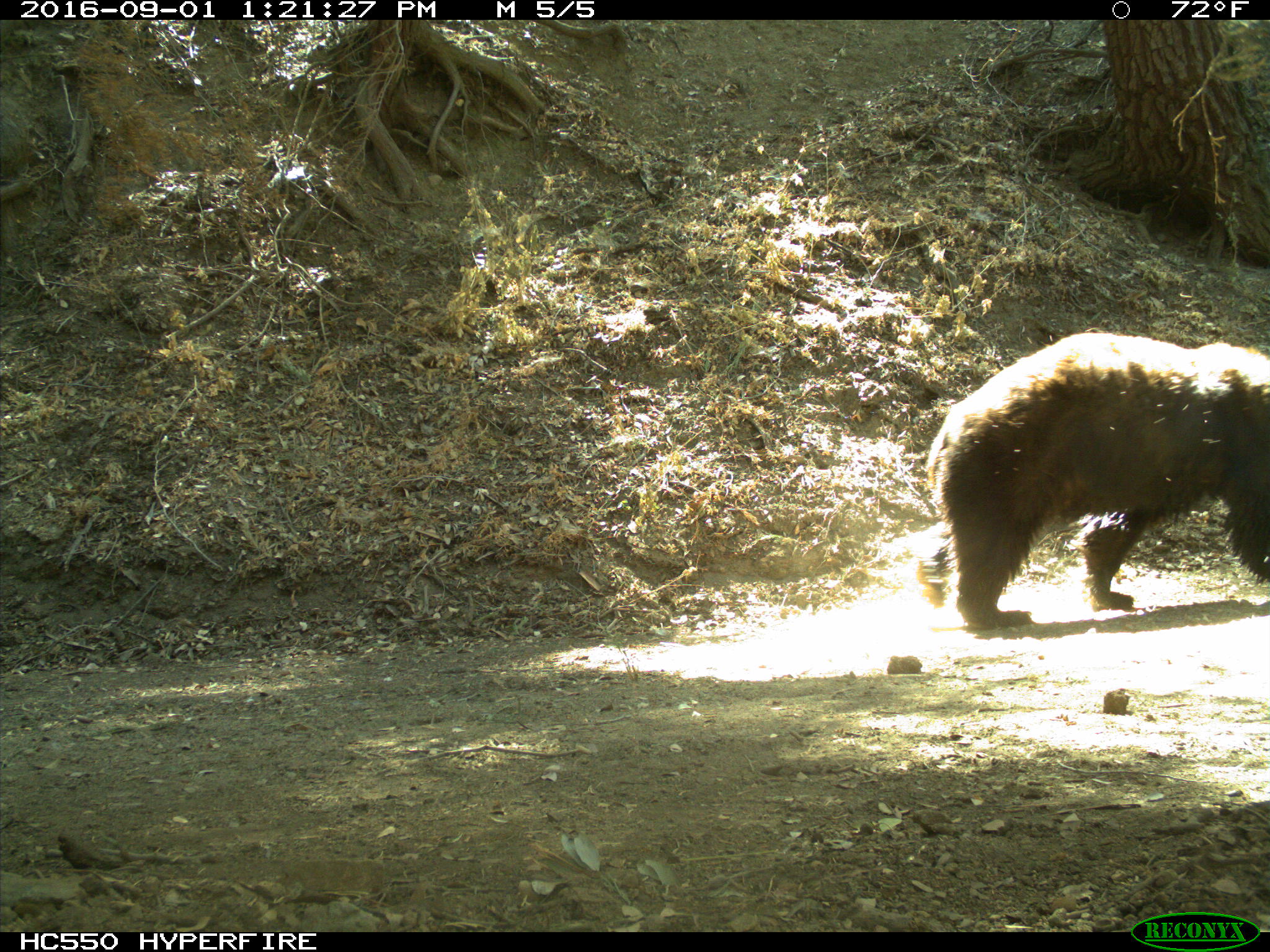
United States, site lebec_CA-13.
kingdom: Animalia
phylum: Chordata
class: Mammalia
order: Carnivora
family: Ursidae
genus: Ursus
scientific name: Ursus americanus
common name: american black bear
Ursus americanus (american black bear).